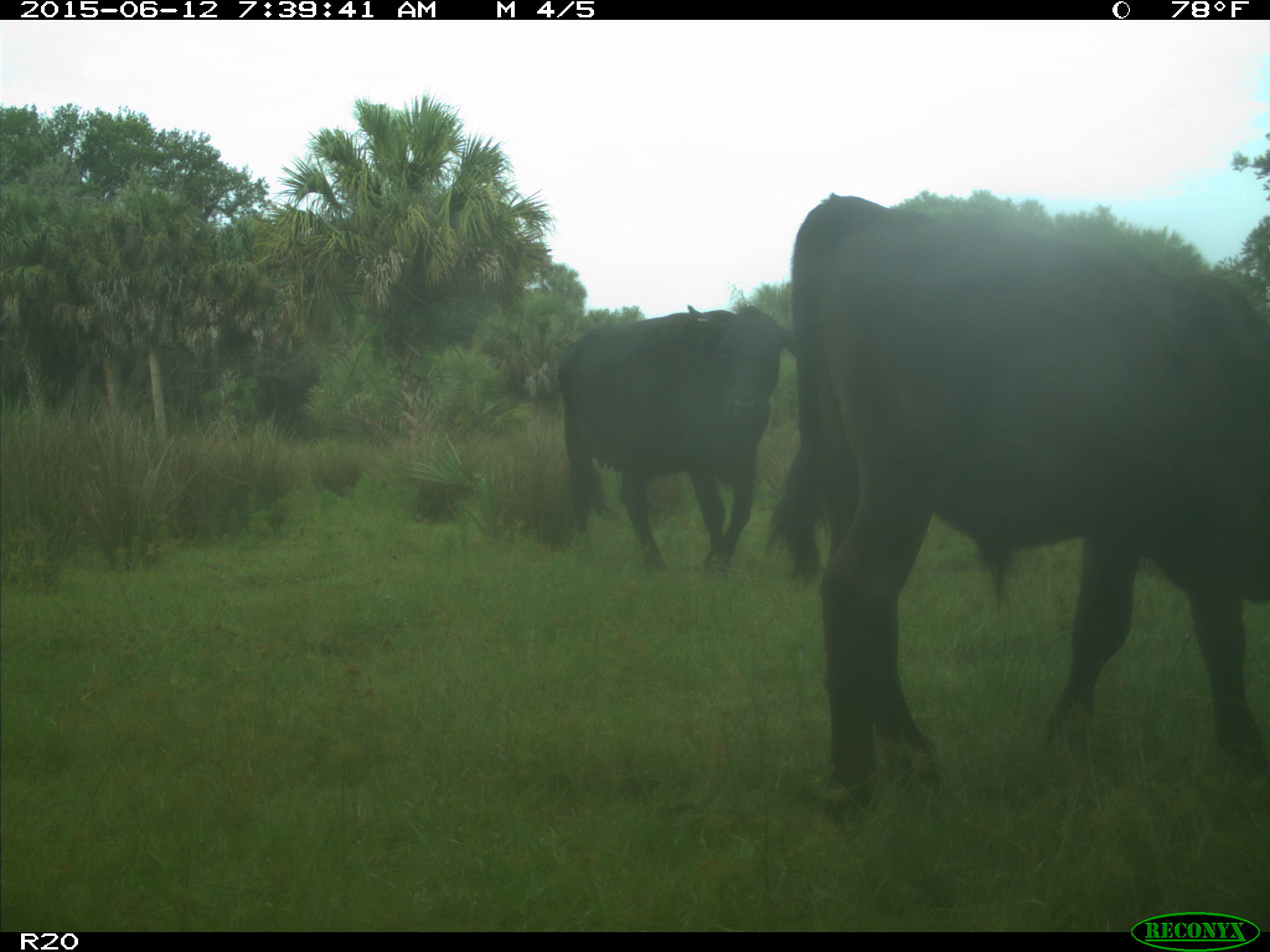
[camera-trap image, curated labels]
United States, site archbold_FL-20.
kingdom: Animalia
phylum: Chordata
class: Mammalia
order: Artiodactyla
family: Bovidae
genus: Bos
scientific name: Bos taurus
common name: domestic cow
Bos taurus (domestic cow).